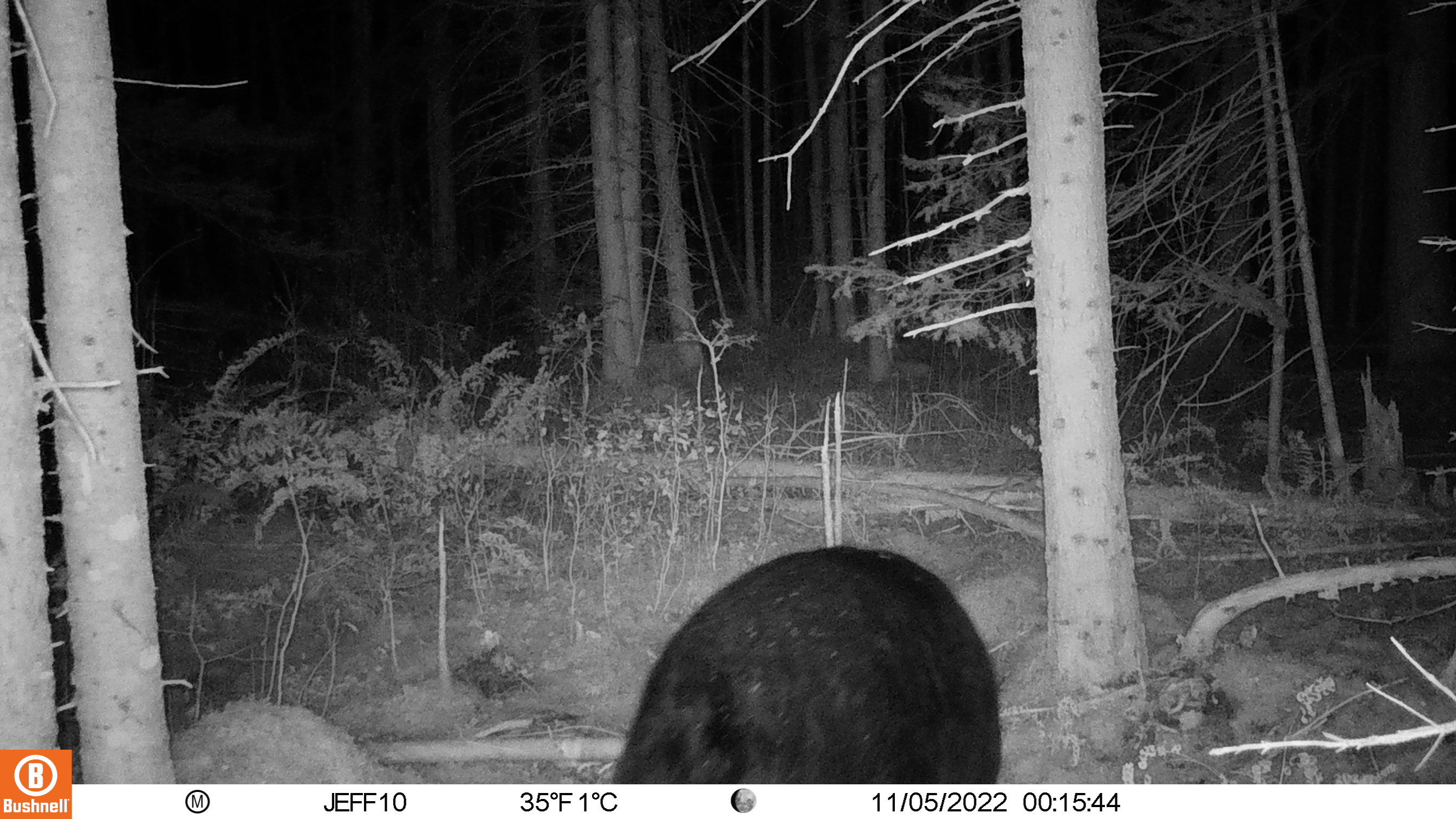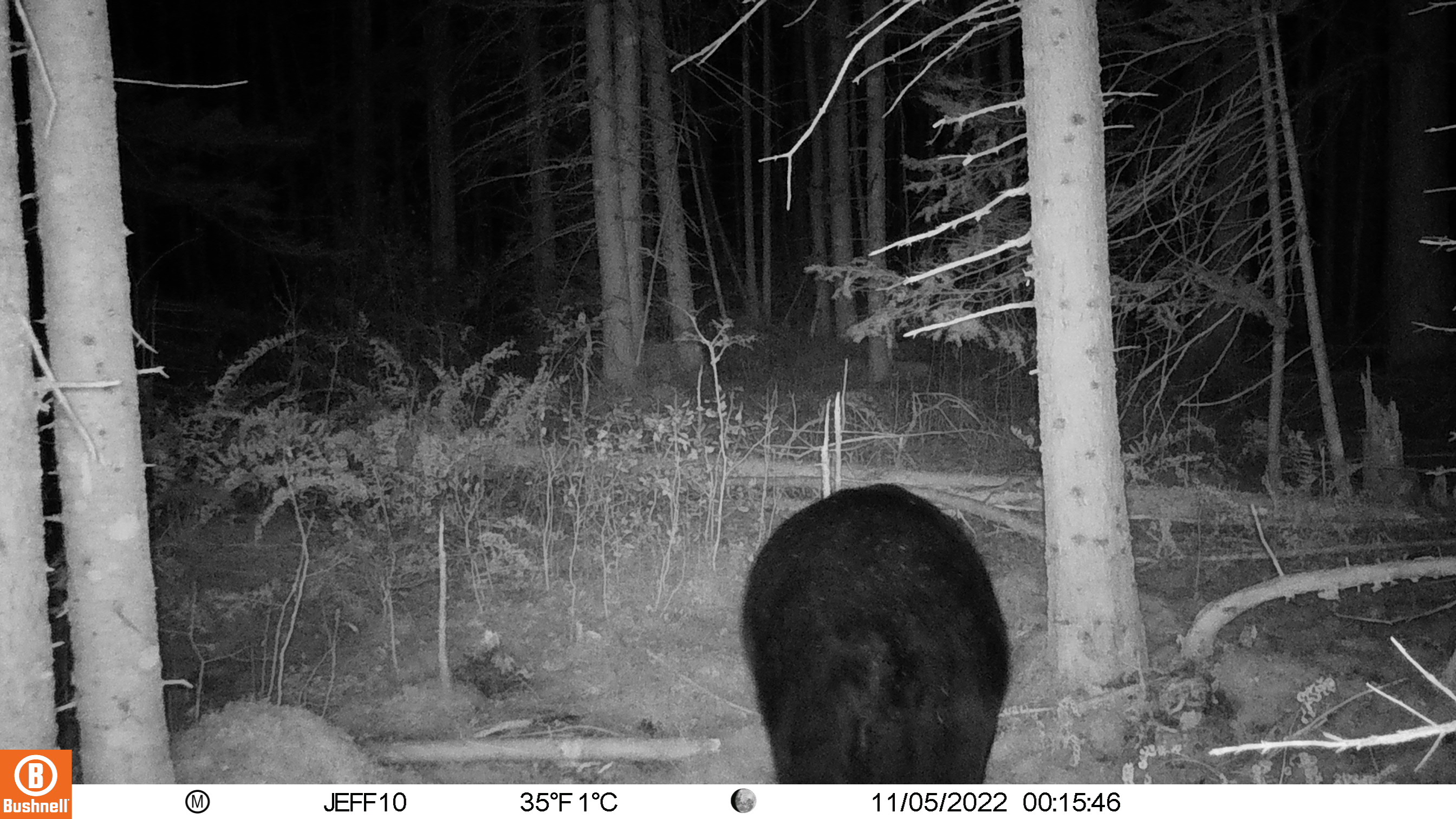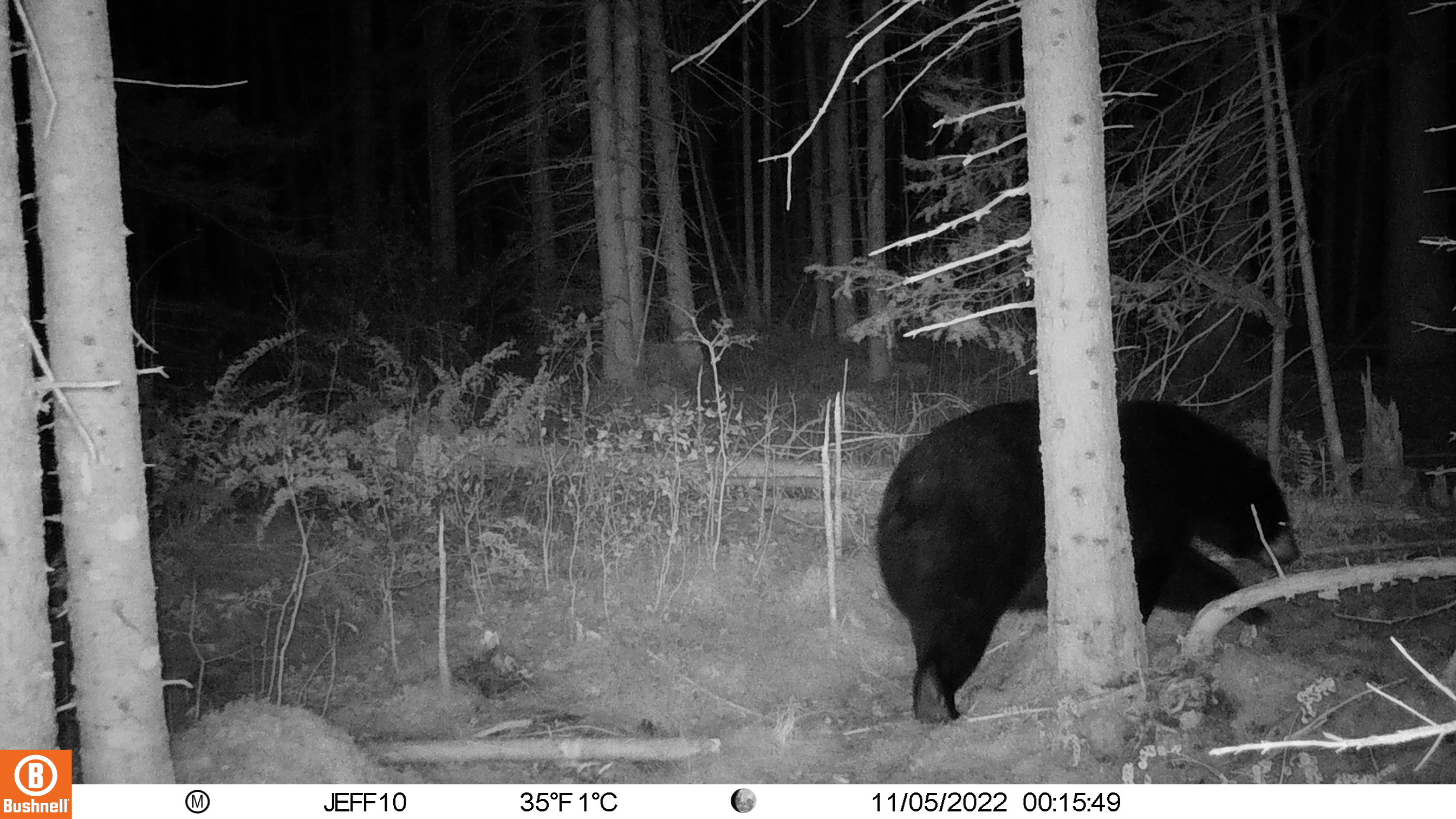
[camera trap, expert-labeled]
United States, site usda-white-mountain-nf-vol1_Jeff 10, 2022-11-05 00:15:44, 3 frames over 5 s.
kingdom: Animalia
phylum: Chordata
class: Mammalia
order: Carnivora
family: Ursidae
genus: Ursus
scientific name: Ursus americanus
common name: black bear